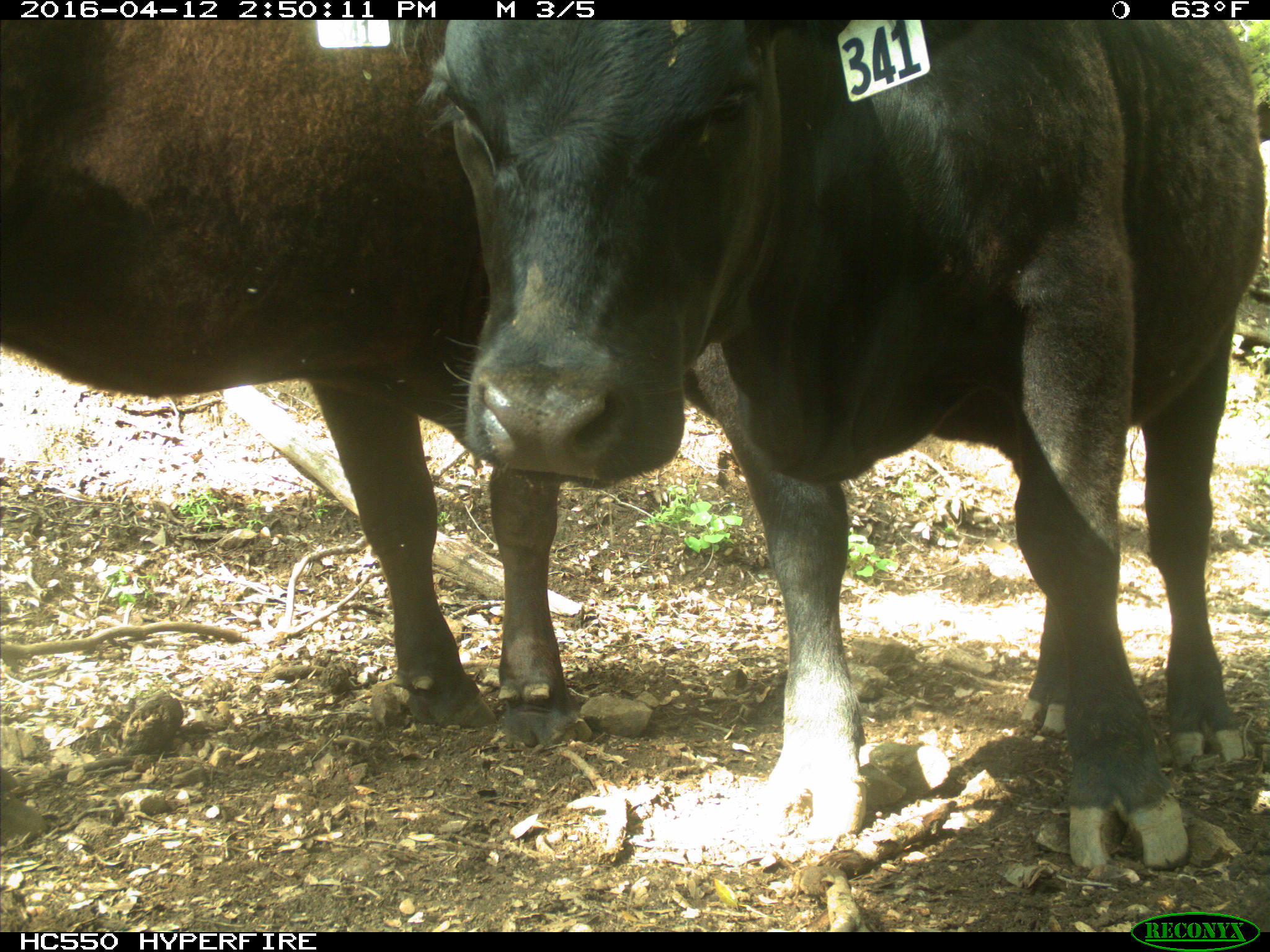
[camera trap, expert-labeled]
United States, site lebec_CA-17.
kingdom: Animalia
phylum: Chordata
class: Mammalia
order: Artiodactyla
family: Bovidae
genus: Bos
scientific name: Bos taurus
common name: domestic cow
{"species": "Bos taurus (domestic cow)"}